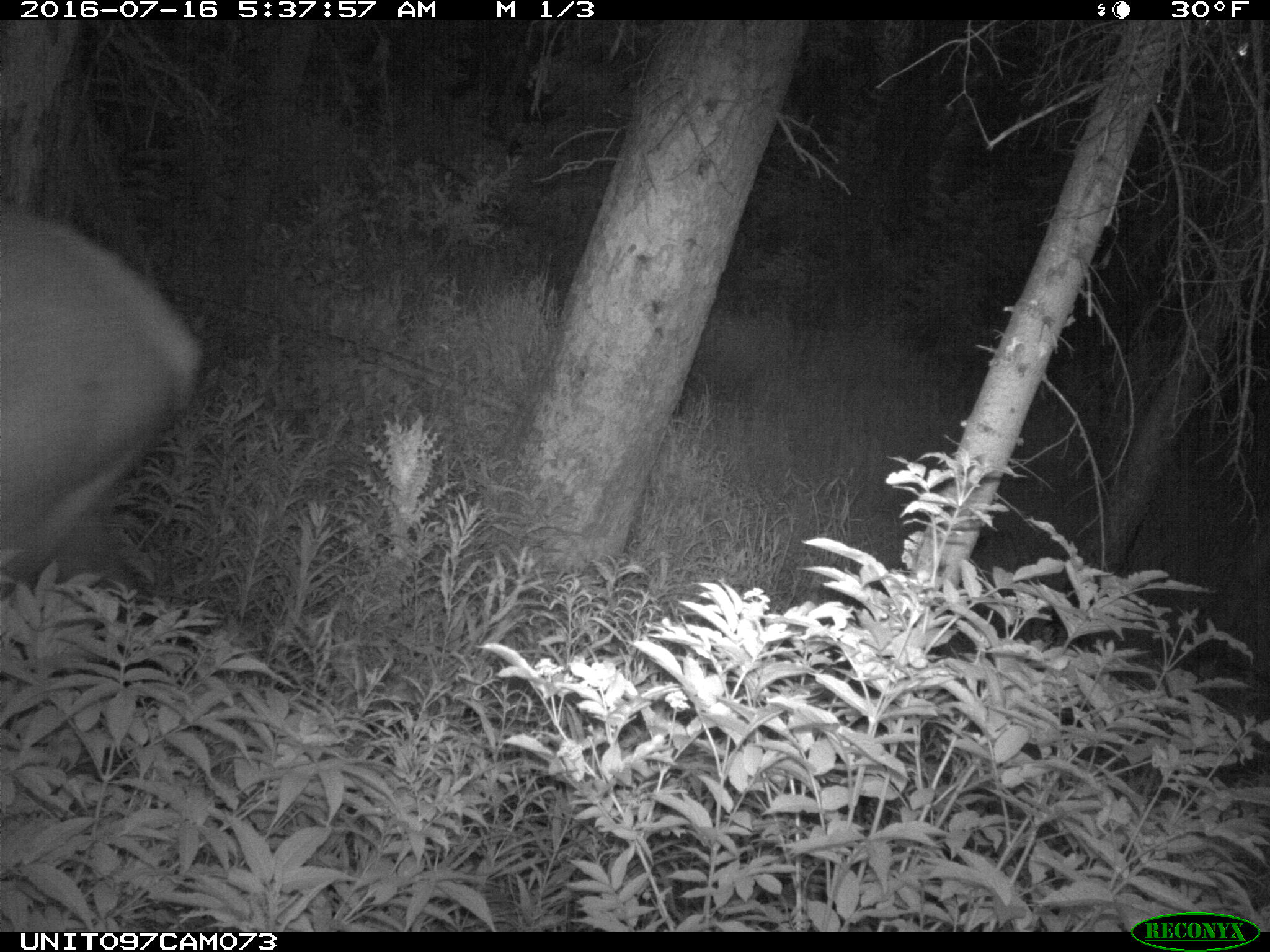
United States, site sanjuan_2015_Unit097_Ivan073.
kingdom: Animalia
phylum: Chordata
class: Mammalia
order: Artiodactyla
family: Cervidae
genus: Cervus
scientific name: Cervus elaphus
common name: red deer